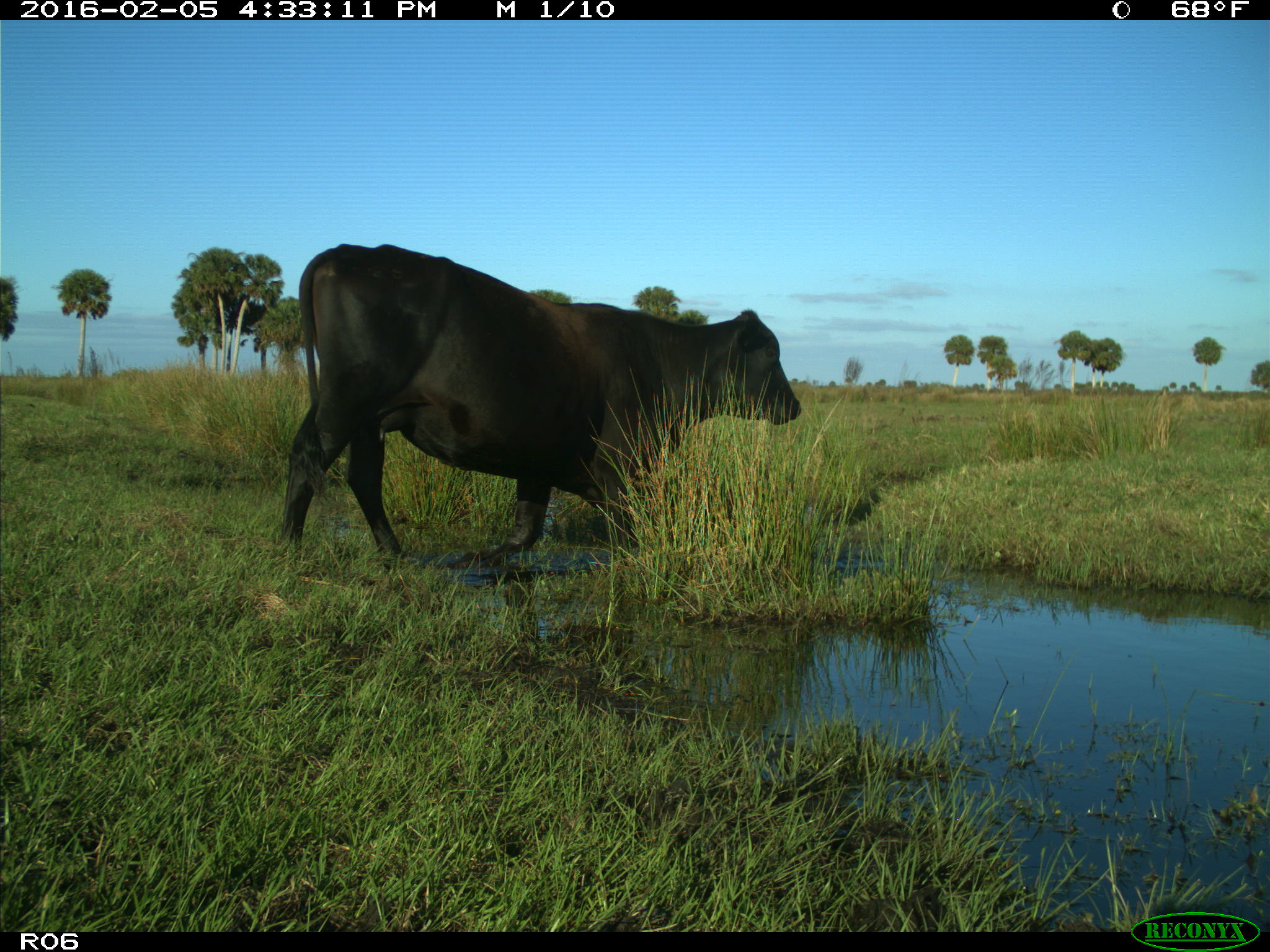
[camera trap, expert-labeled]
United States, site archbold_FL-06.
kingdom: Animalia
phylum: Chordata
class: Mammalia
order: Artiodactyla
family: Bovidae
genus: Bos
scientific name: Bos taurus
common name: domestic cow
Bos taurus (domestic cow).